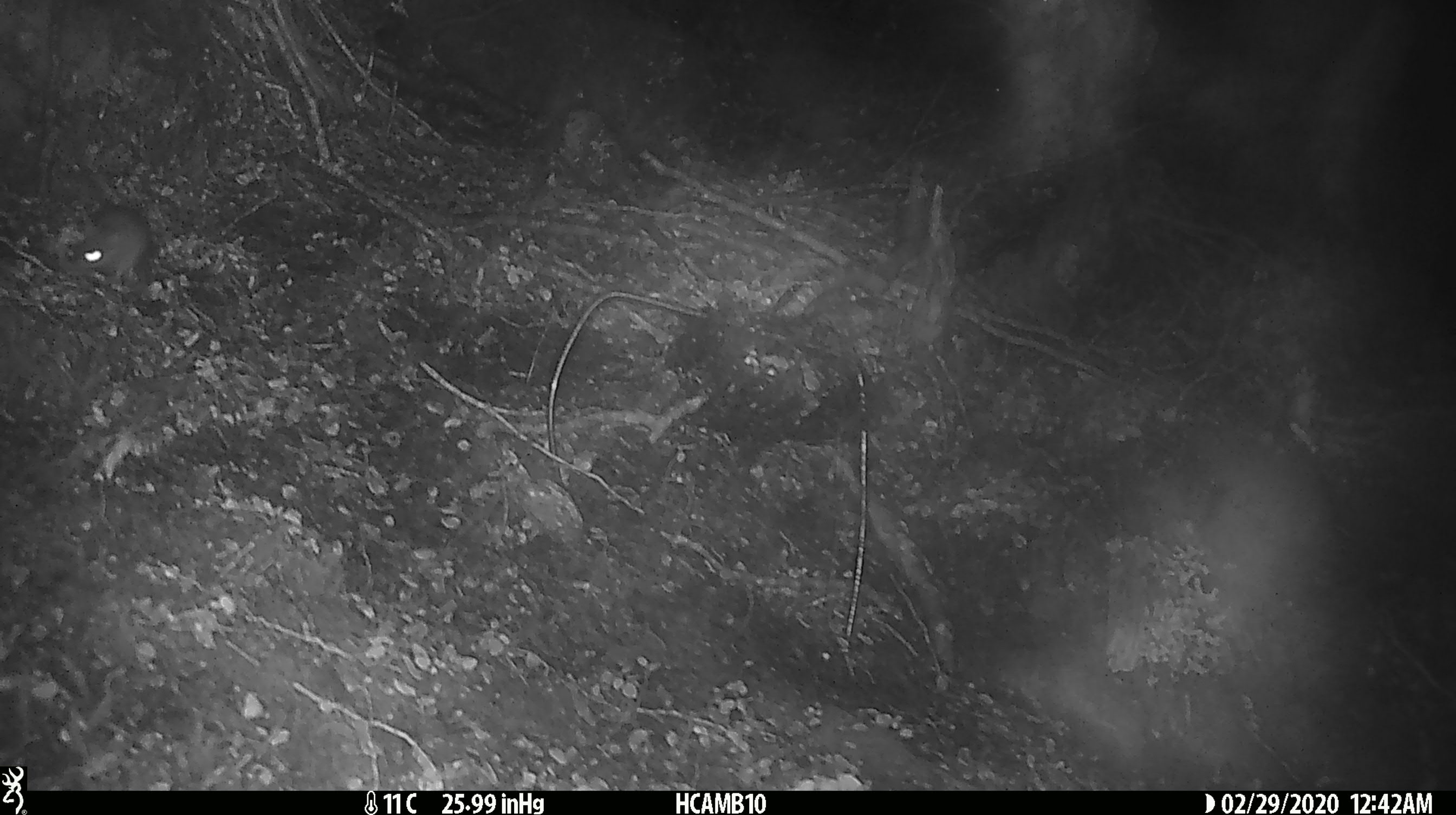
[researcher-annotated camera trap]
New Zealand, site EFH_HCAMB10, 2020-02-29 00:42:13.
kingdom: Animalia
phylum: Chordata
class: Mammalia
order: Rodentia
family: Muridae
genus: Mus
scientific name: Mus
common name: mouse